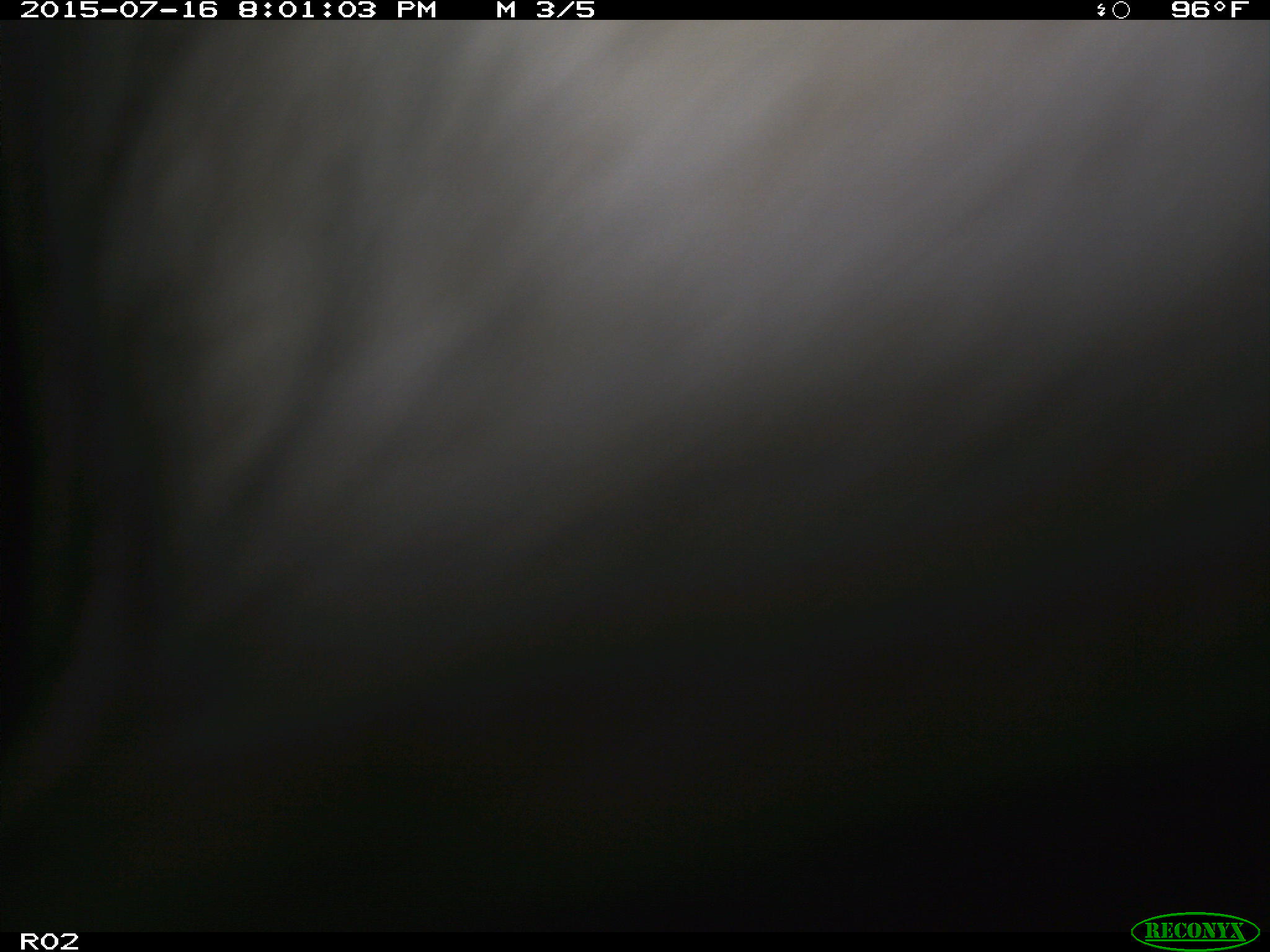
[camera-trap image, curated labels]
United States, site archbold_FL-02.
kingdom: Animalia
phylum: Chordata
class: Mammalia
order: Artiodactyla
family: Bovidae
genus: Bos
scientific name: Bos taurus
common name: domestic cow